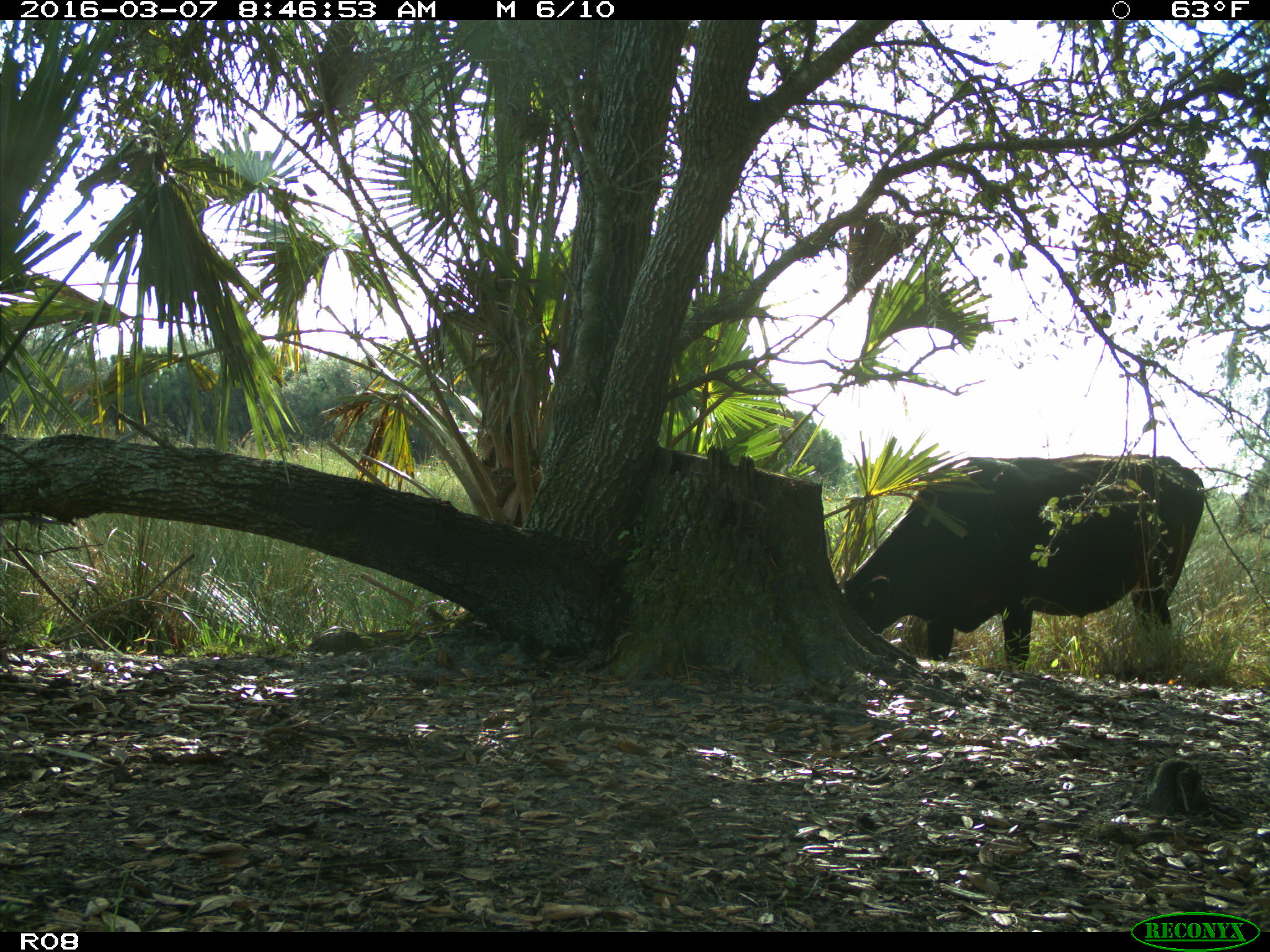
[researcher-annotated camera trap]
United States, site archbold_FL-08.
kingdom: Animalia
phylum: Chordata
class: Mammalia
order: Artiodactyla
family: Bovidae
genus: Bos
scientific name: Bos taurus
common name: domestic cow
Bos taurus (domestic cow).